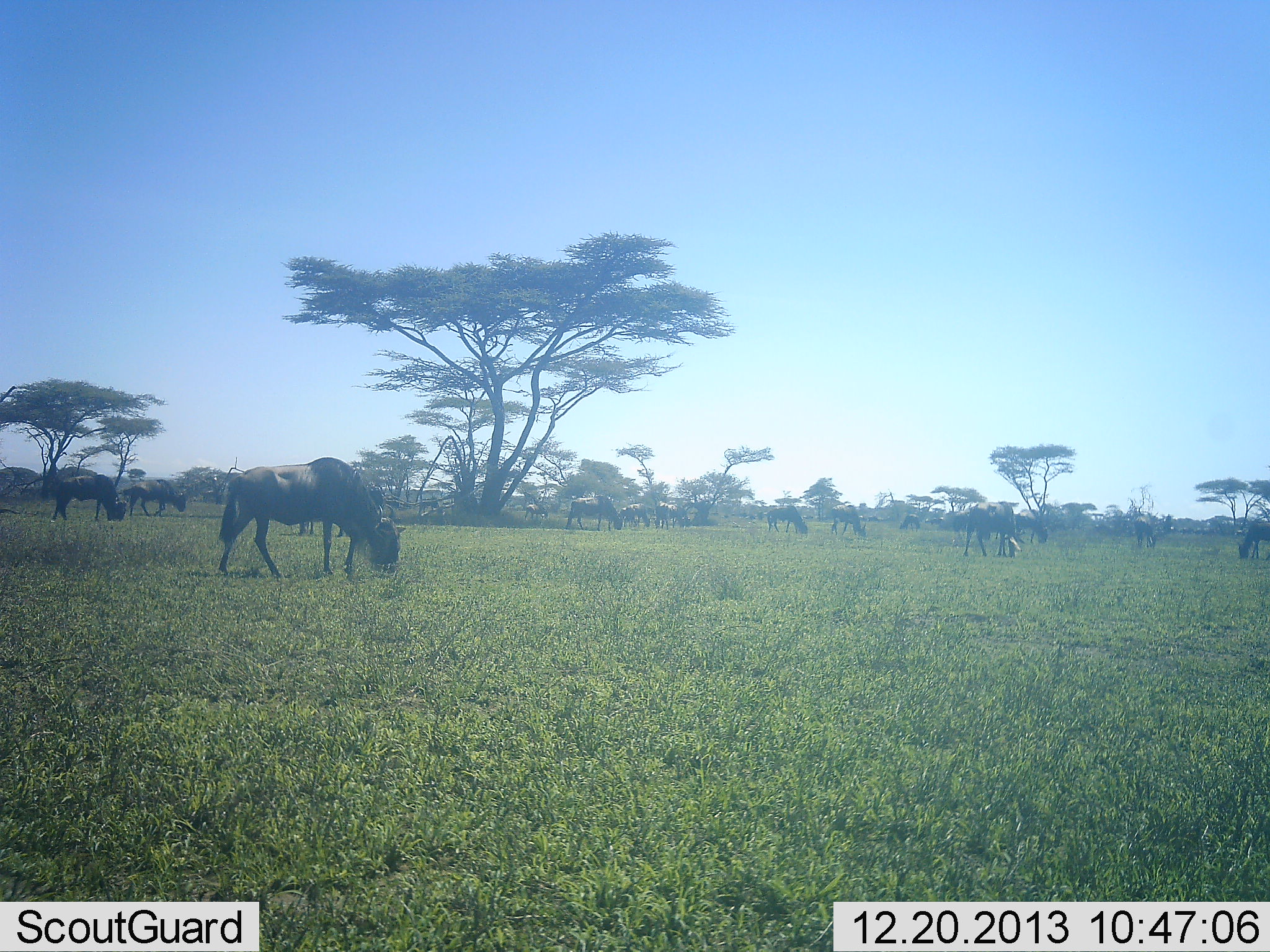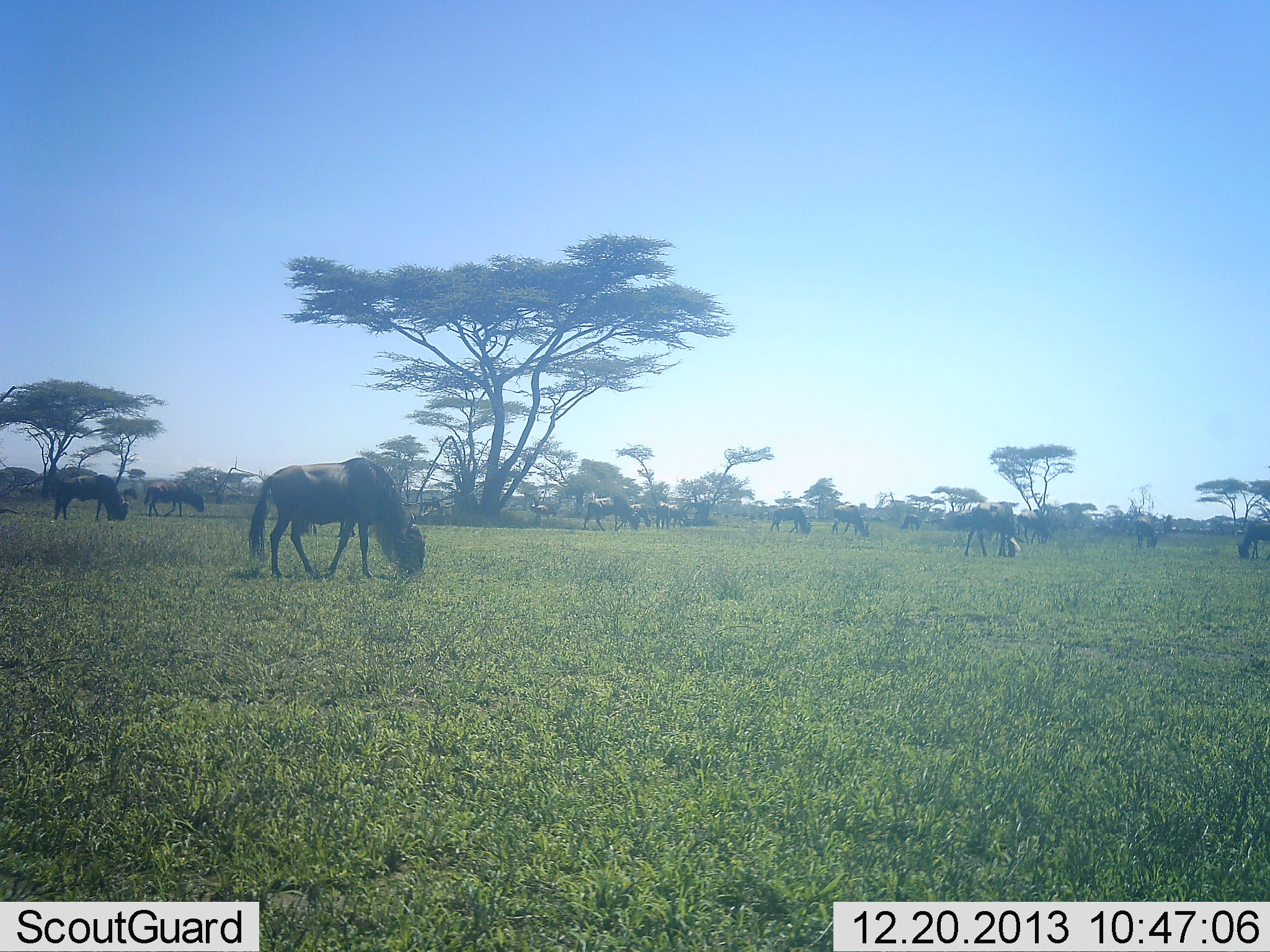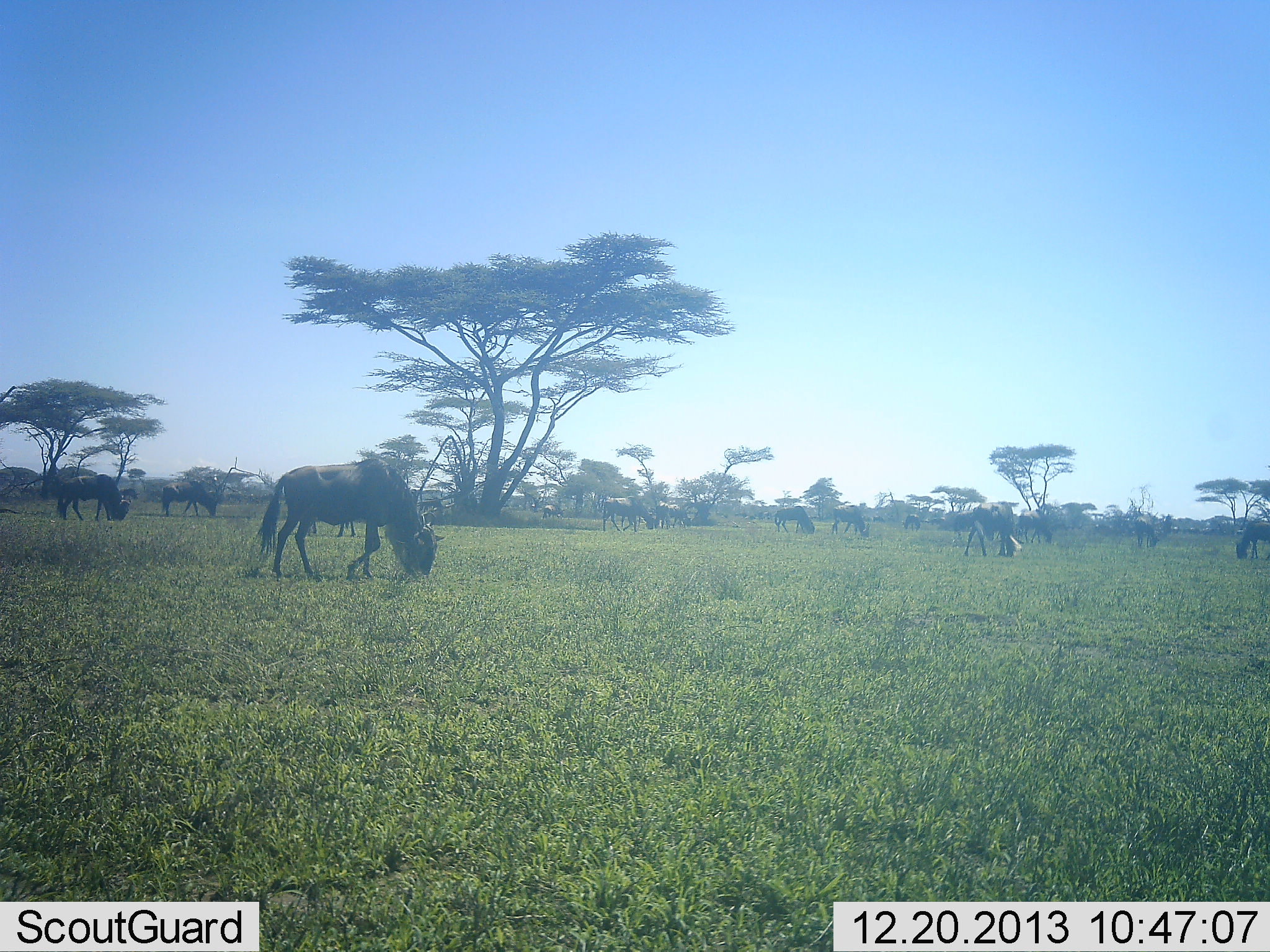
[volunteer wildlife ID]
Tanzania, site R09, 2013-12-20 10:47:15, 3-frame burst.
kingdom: Animalia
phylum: Chordata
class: Mammalia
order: Artiodactyla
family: Bovidae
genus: Connochaetes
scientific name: Connochaetes taurinus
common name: blue wildebeest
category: wildebeest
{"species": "wildebeest (blue wildebeest) (Connochaetes taurinus)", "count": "11-50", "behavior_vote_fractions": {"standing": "30%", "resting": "0%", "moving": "30%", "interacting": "0%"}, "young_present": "0%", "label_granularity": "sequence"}